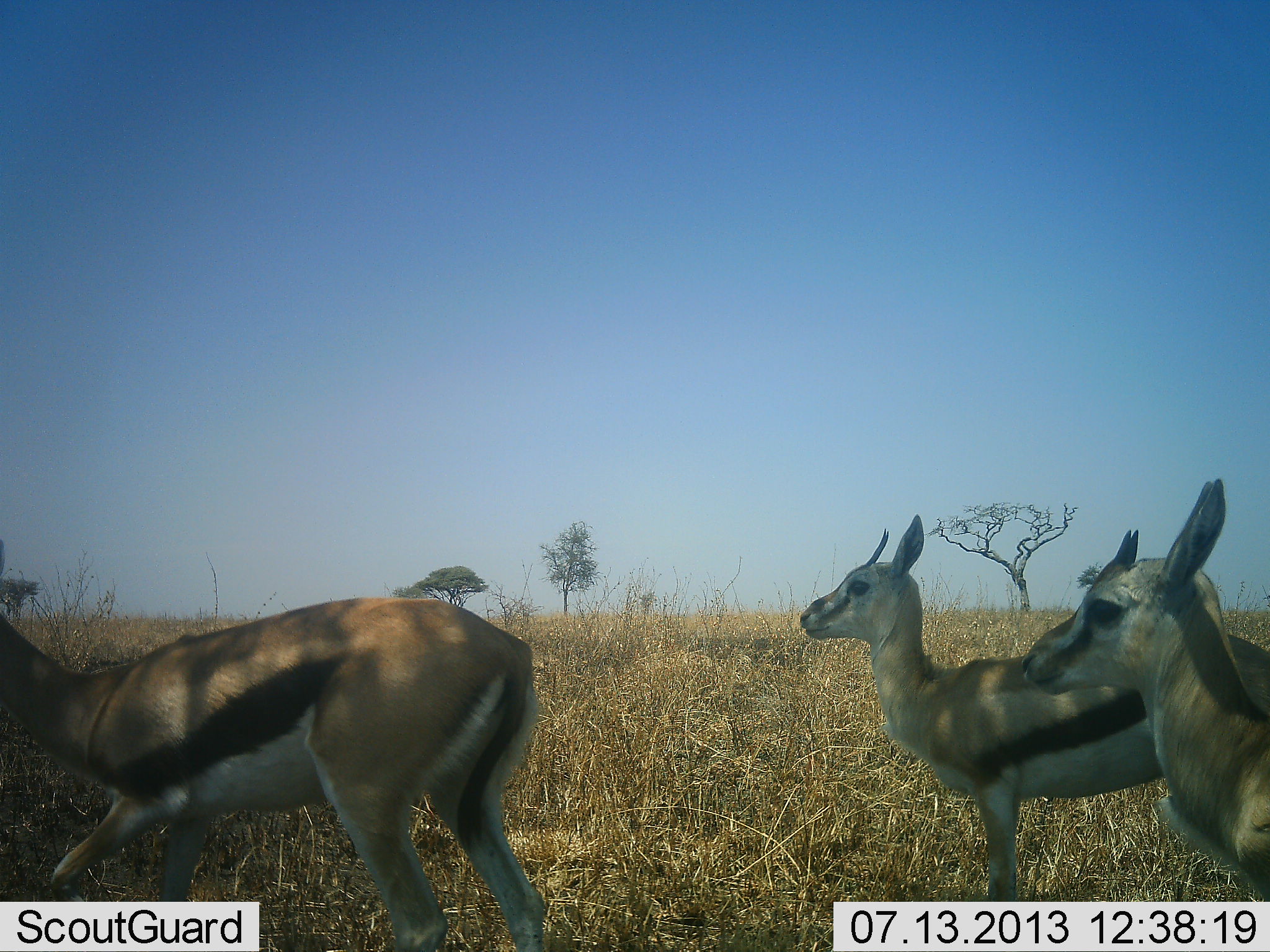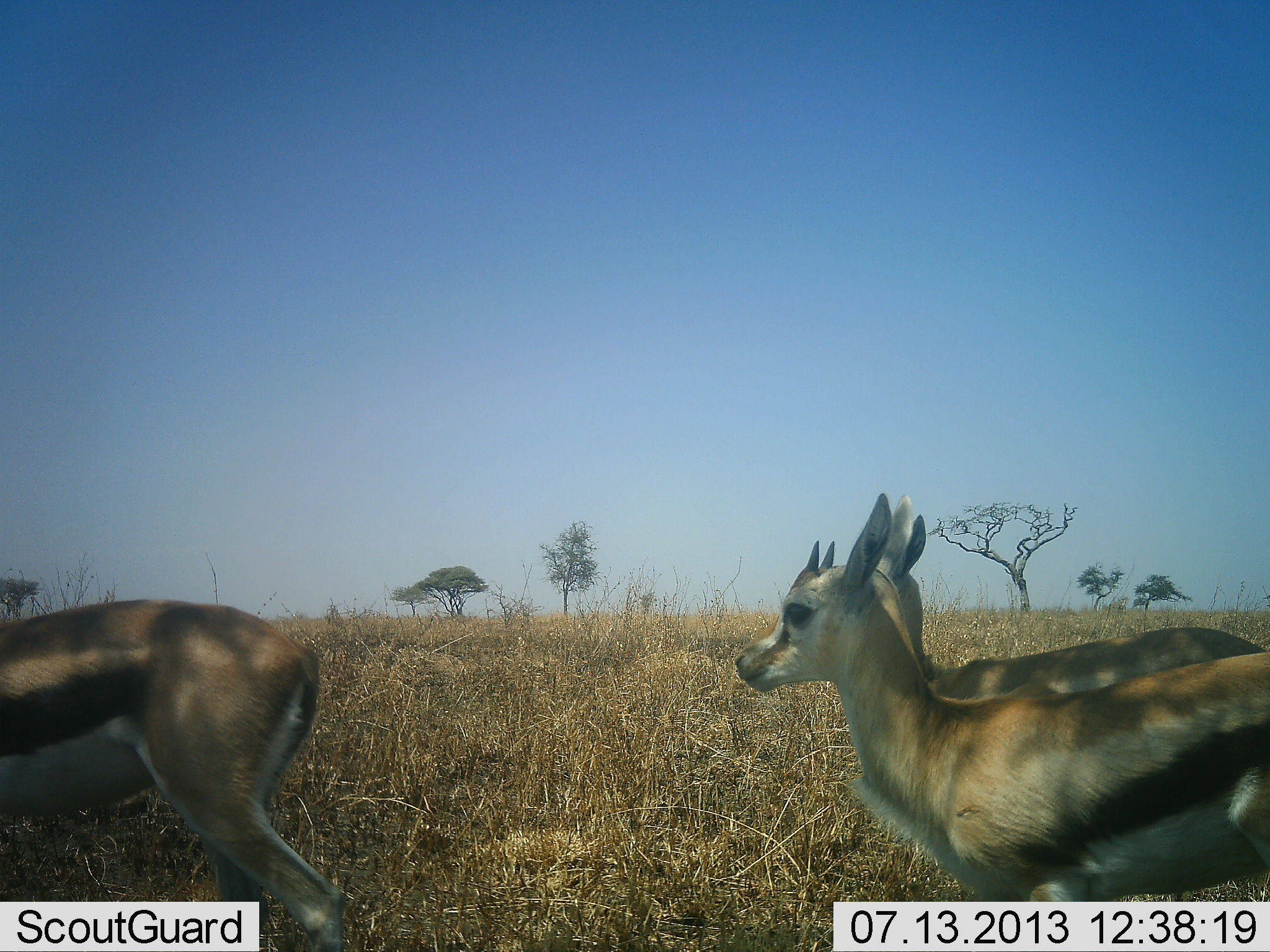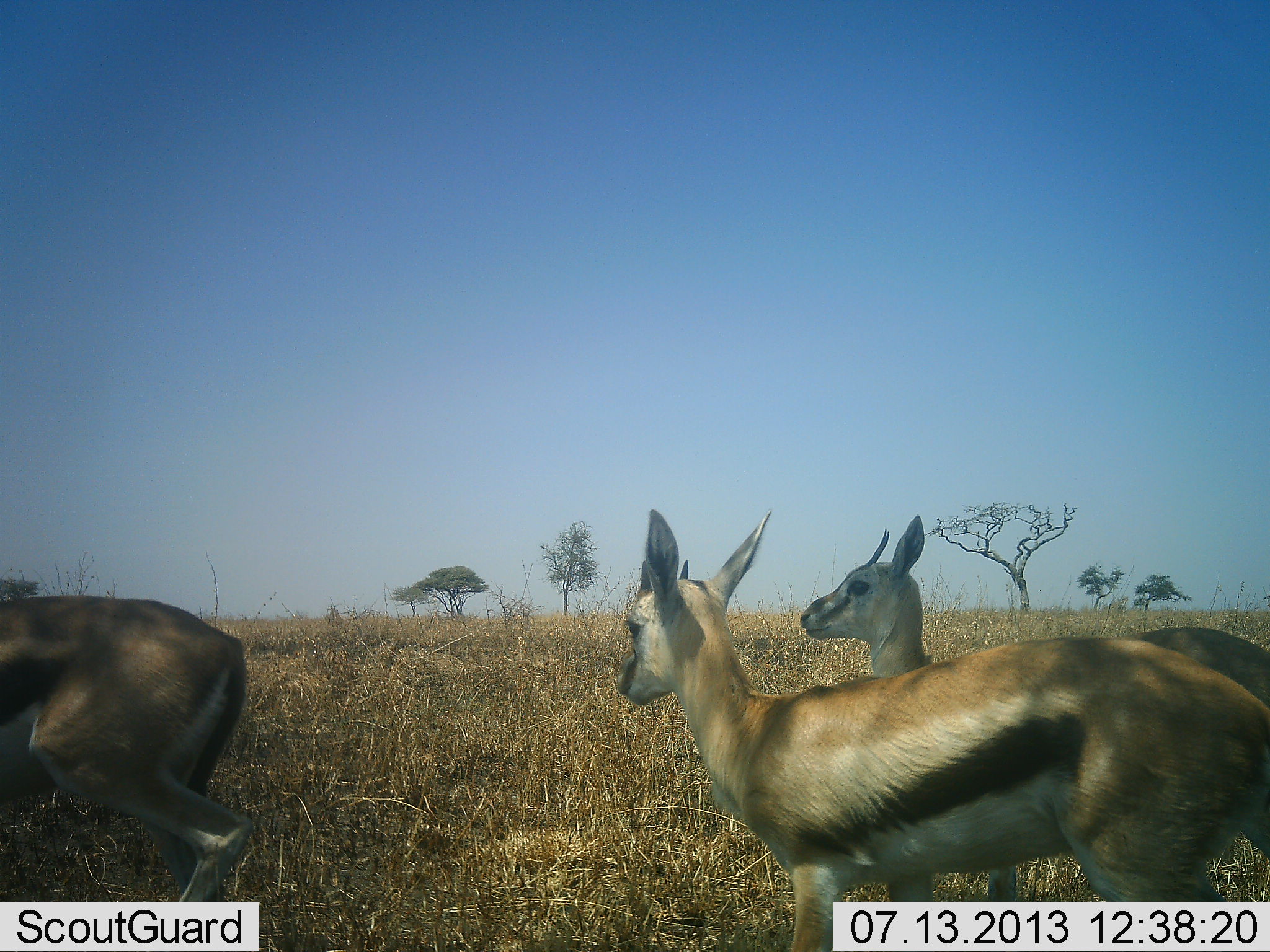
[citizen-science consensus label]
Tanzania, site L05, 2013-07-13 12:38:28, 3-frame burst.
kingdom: Animalia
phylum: Chordata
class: Mammalia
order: Artiodactyla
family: Bovidae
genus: Eudorcas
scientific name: Eudorcas thomsonii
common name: thomson's gazelle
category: gazellethomsons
Gazellethomsons (thomson's gazelle) (Eudorcas thomsonii), count 3. Behavior (volunteer vote fractions): standing 40%, resting 0%, moving 90%, interacting 0%. Young present (vote fraction): 70%. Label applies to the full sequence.